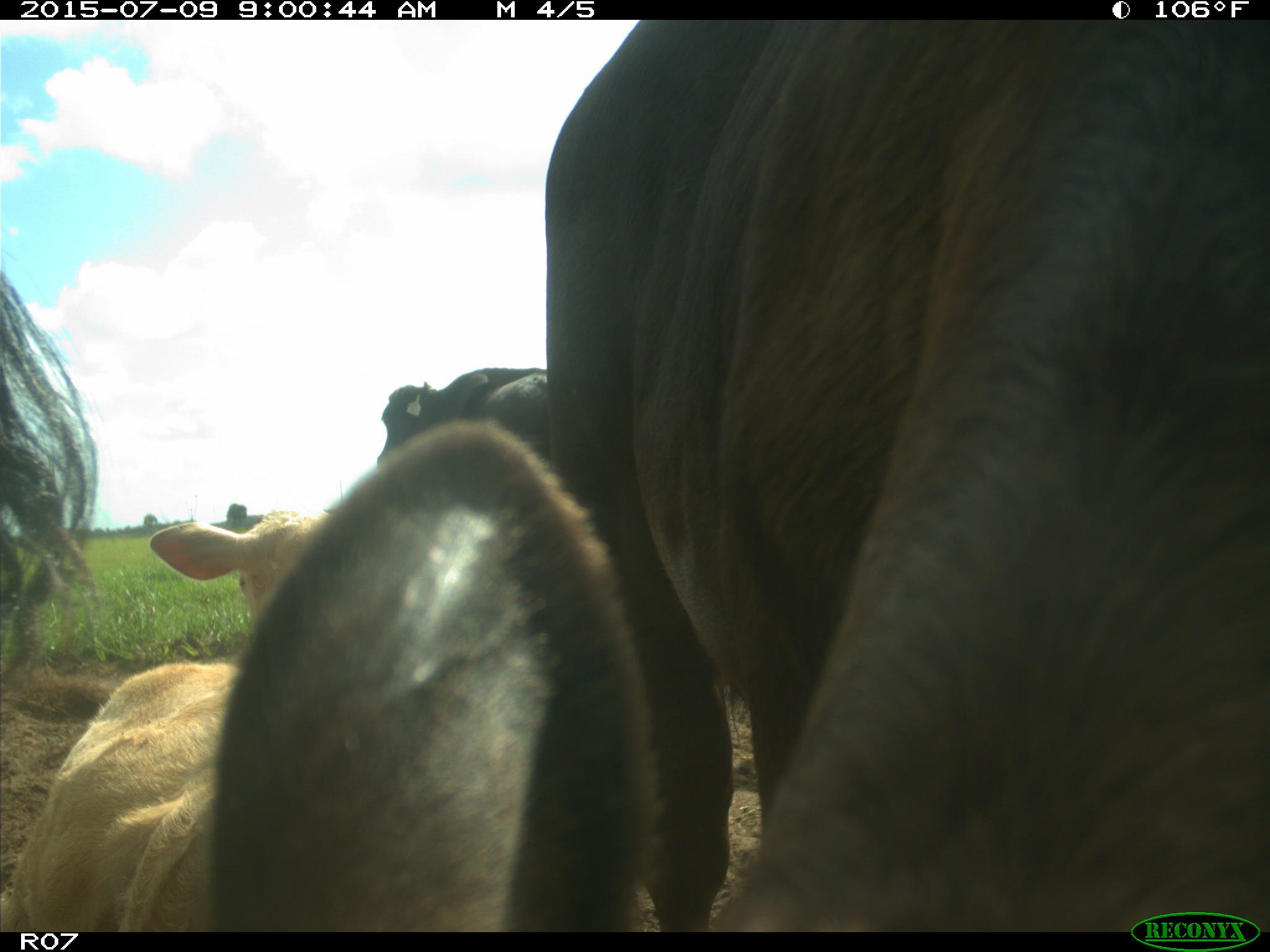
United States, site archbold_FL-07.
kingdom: Animalia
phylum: Chordata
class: Mammalia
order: Artiodactyla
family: Bovidae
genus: Bos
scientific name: Bos taurus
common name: domestic cow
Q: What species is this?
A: Bos taurus (domestic cow).